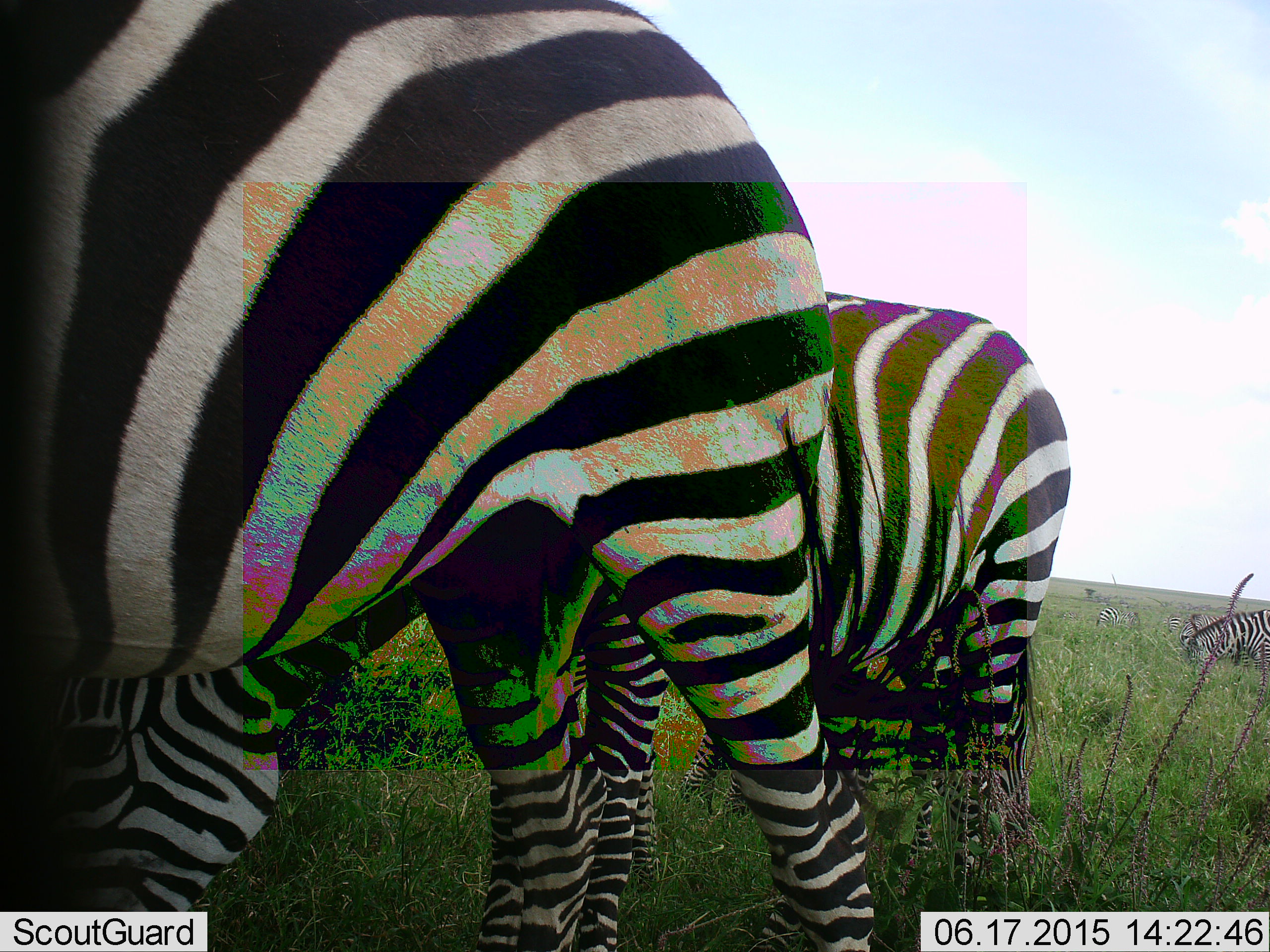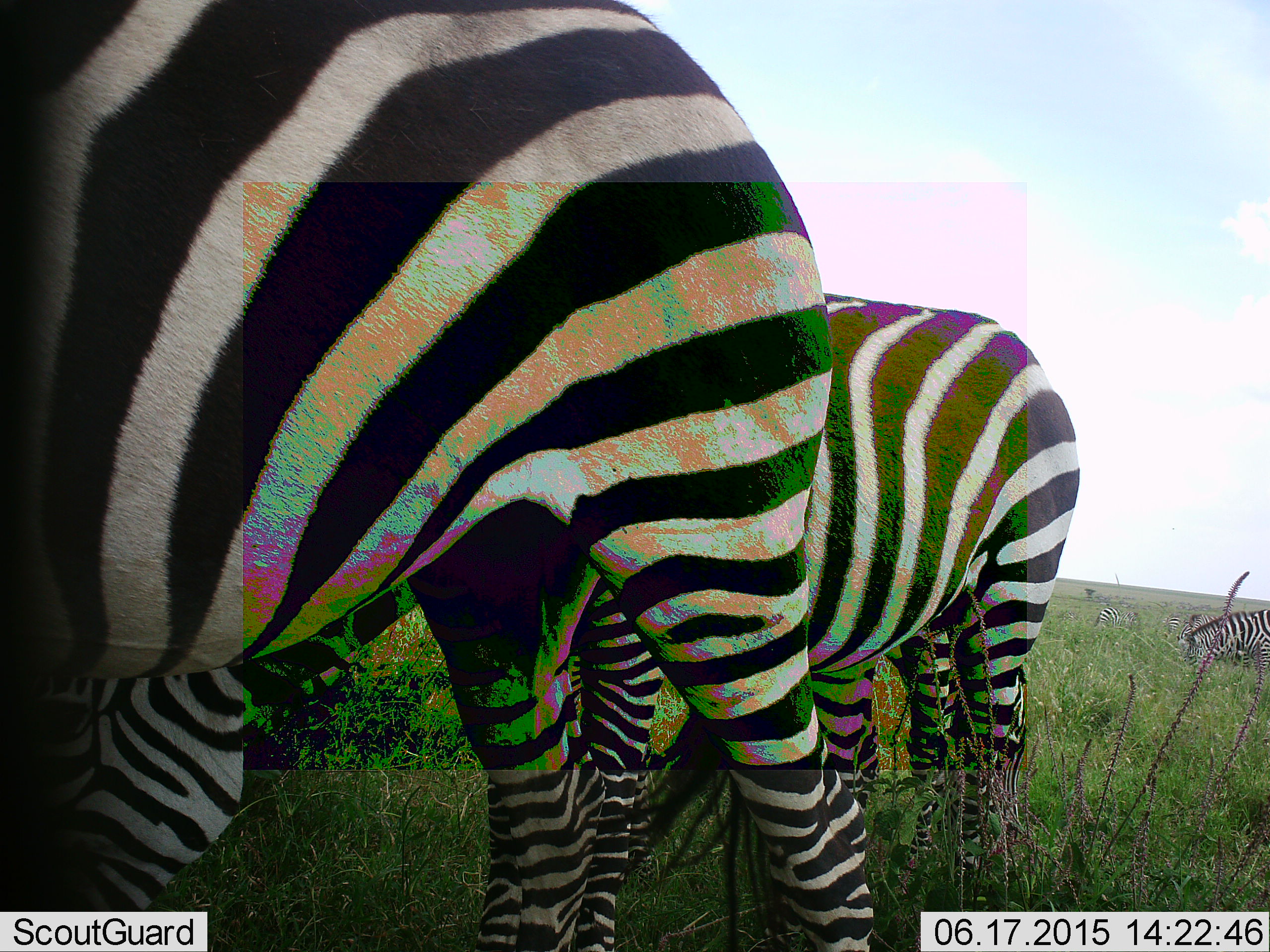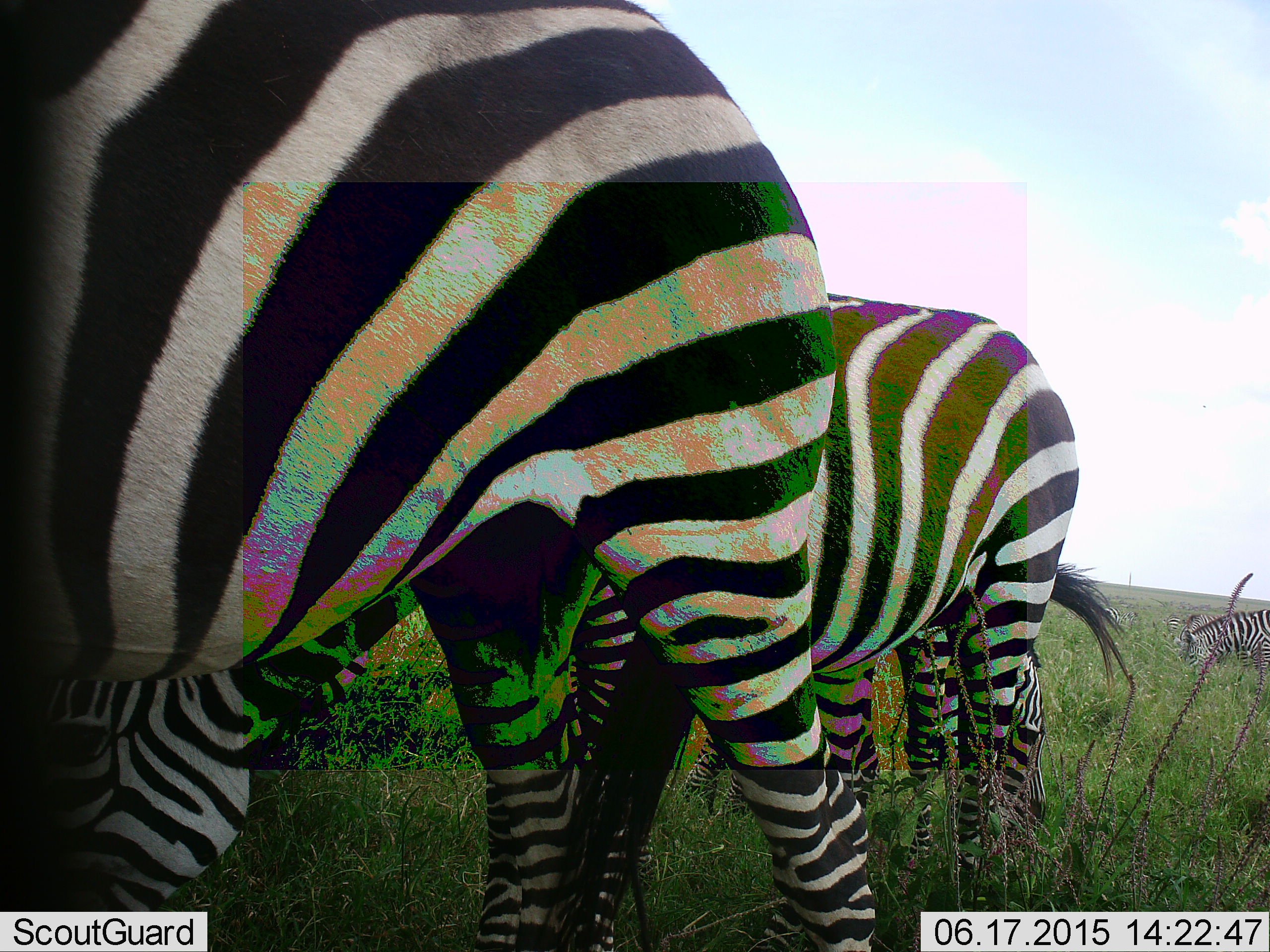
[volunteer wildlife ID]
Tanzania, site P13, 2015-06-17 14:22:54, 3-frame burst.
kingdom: Animalia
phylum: Chordata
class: Mammalia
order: Perissodactyla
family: Equidae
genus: Equus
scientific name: Equus quagga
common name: plains zebra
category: zebra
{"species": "zebra (plains zebra) (Equus quagga)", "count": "4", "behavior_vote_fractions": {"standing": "60%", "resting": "0%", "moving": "0%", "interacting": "0%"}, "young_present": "0%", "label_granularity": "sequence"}